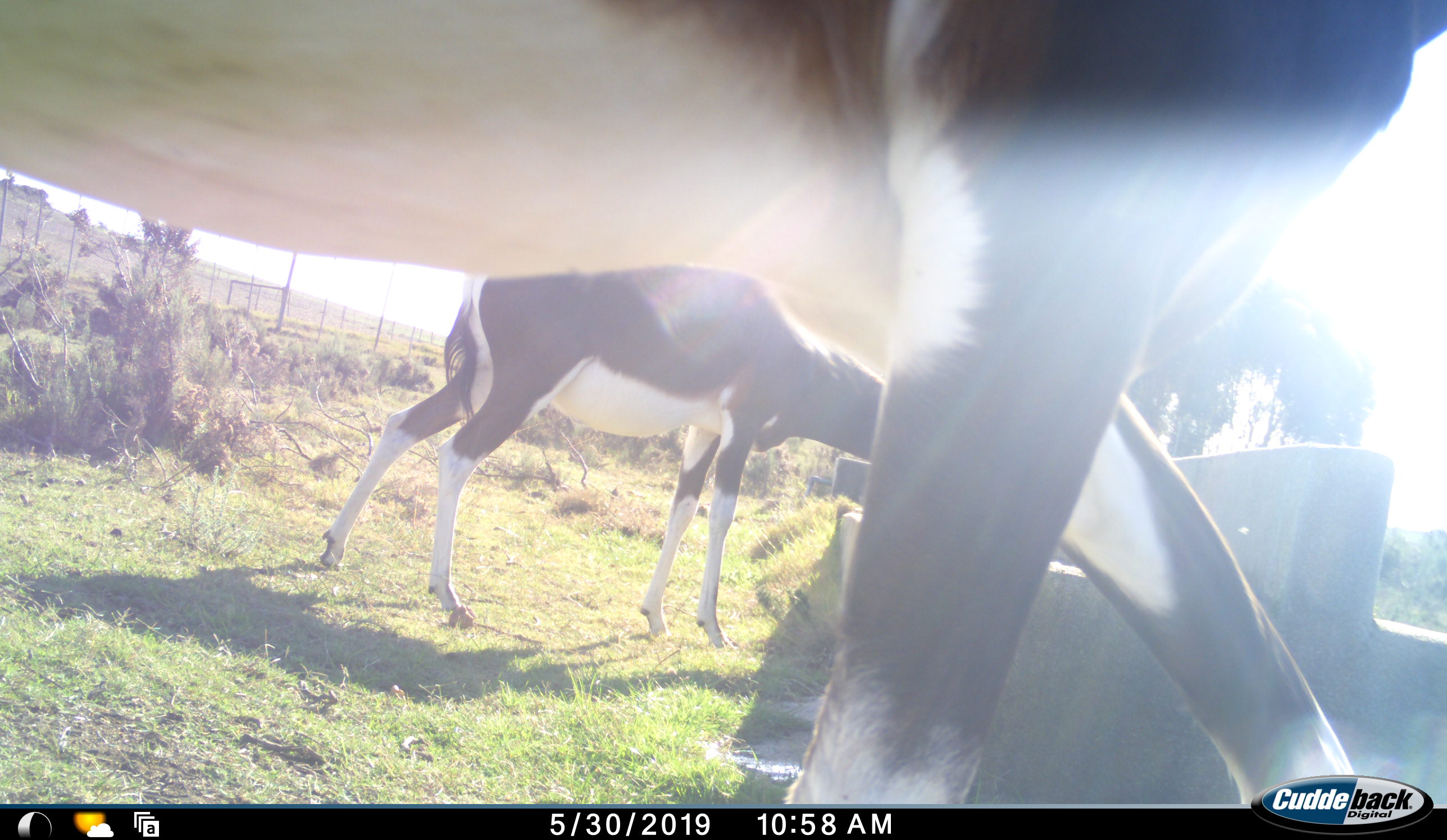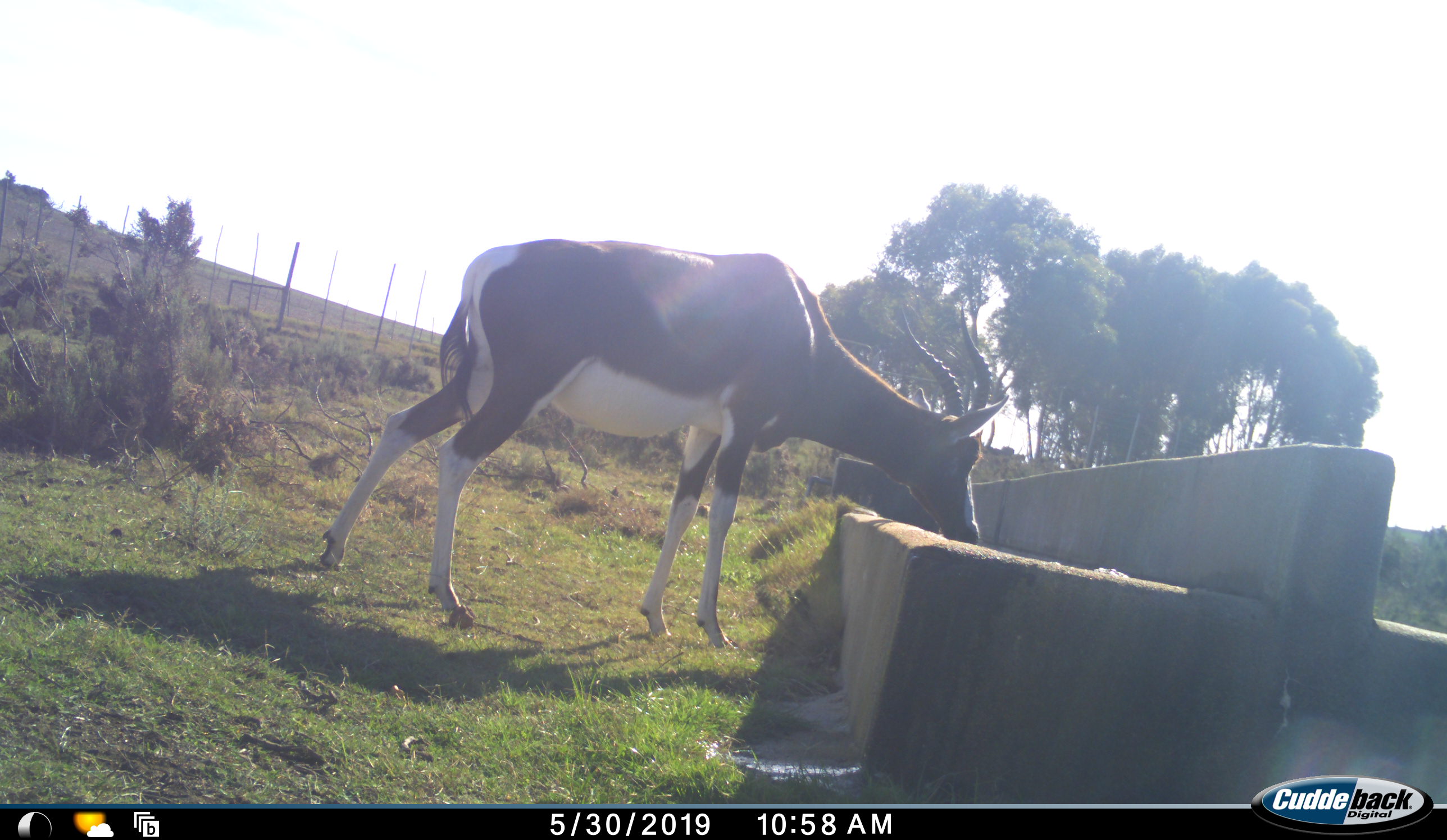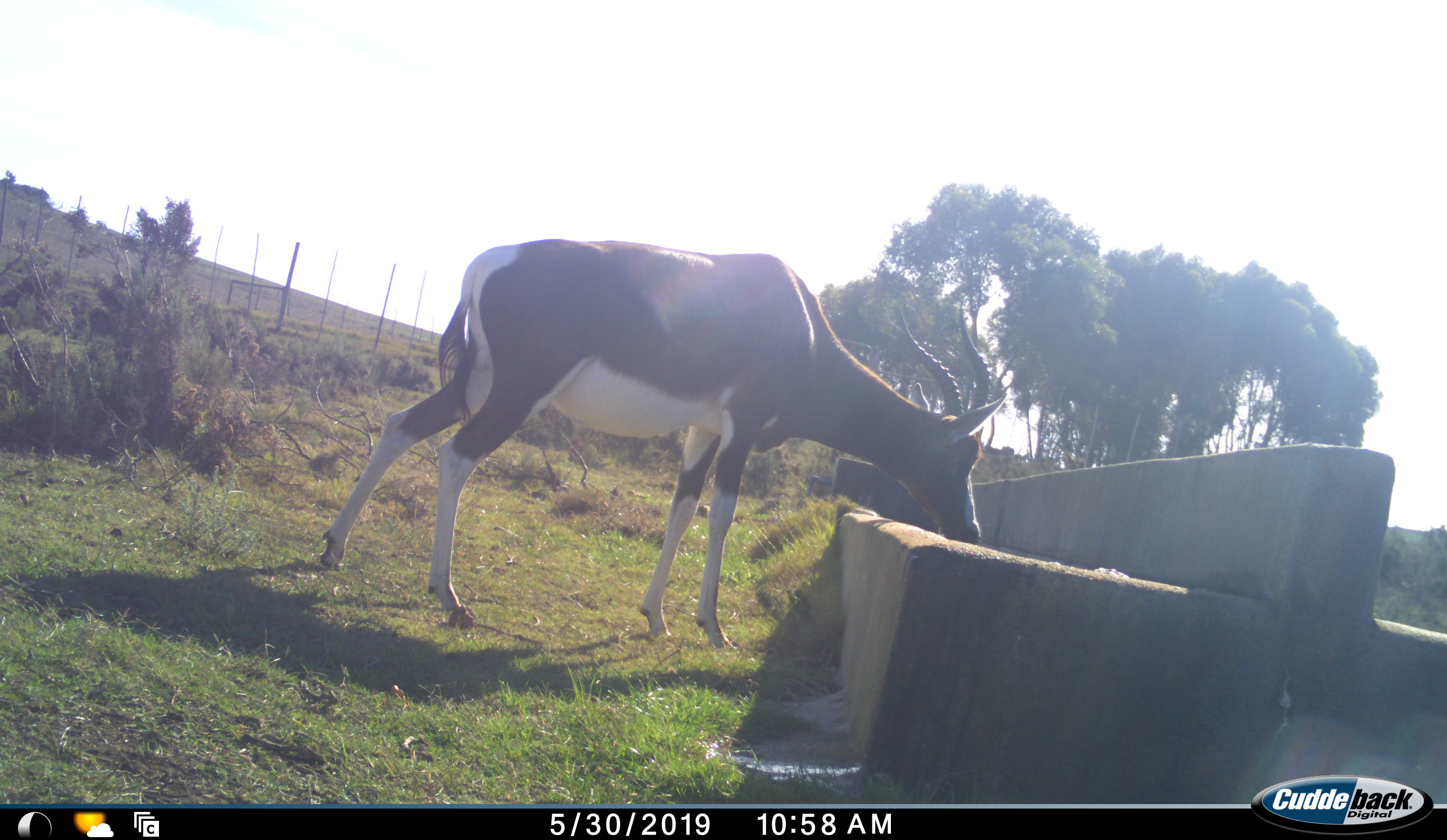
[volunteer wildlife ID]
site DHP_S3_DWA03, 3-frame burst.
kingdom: Animalia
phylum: Chordata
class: Mammalia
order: Artiodactyla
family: Bovidae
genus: Damaliscus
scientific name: Damaliscus pygargus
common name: bontebok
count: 2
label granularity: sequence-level